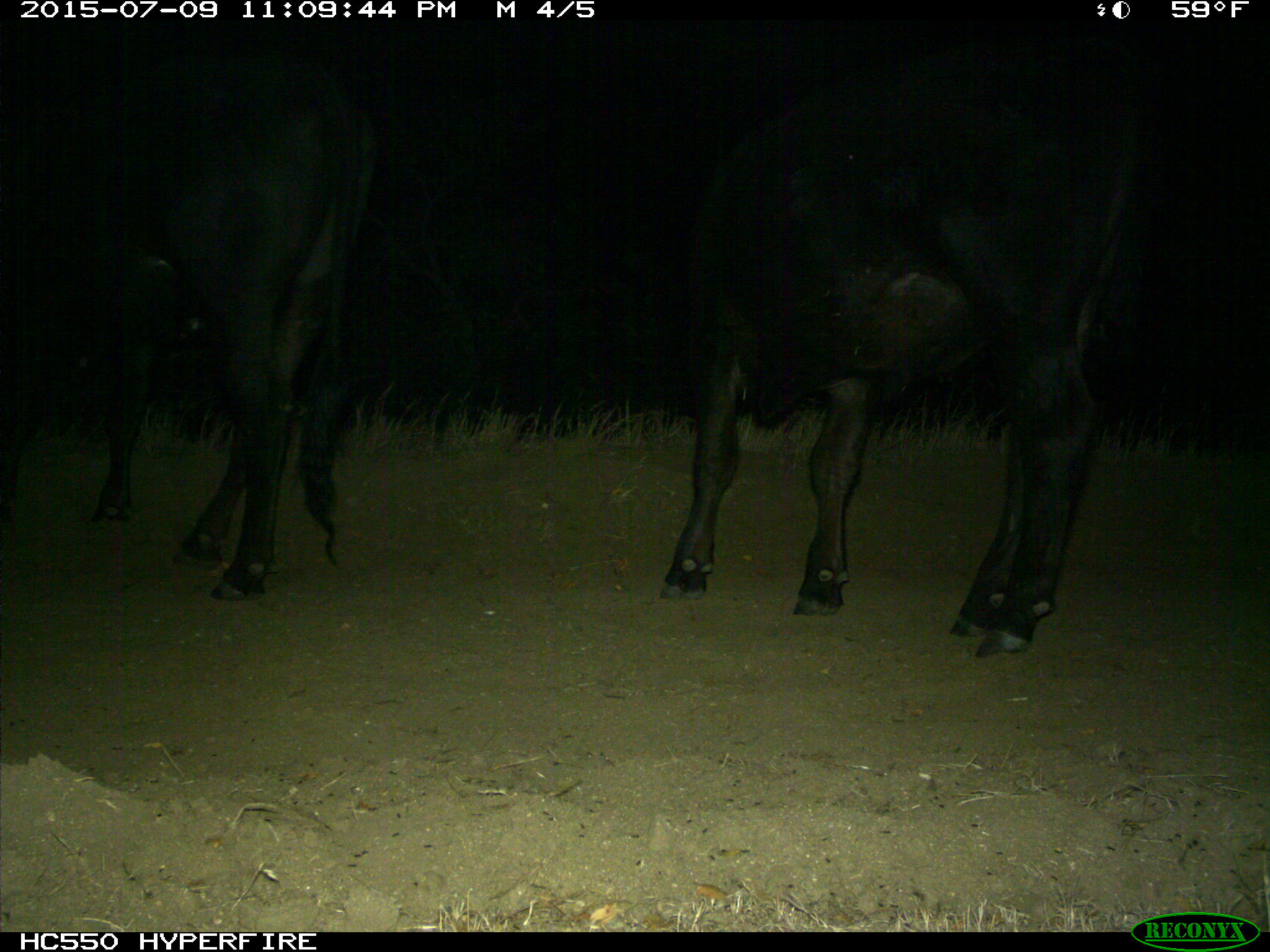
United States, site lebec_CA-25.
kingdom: Animalia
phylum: Chordata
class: Mammalia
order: Artiodactyla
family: Bovidae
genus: Bos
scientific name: Bos taurus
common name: domestic cow